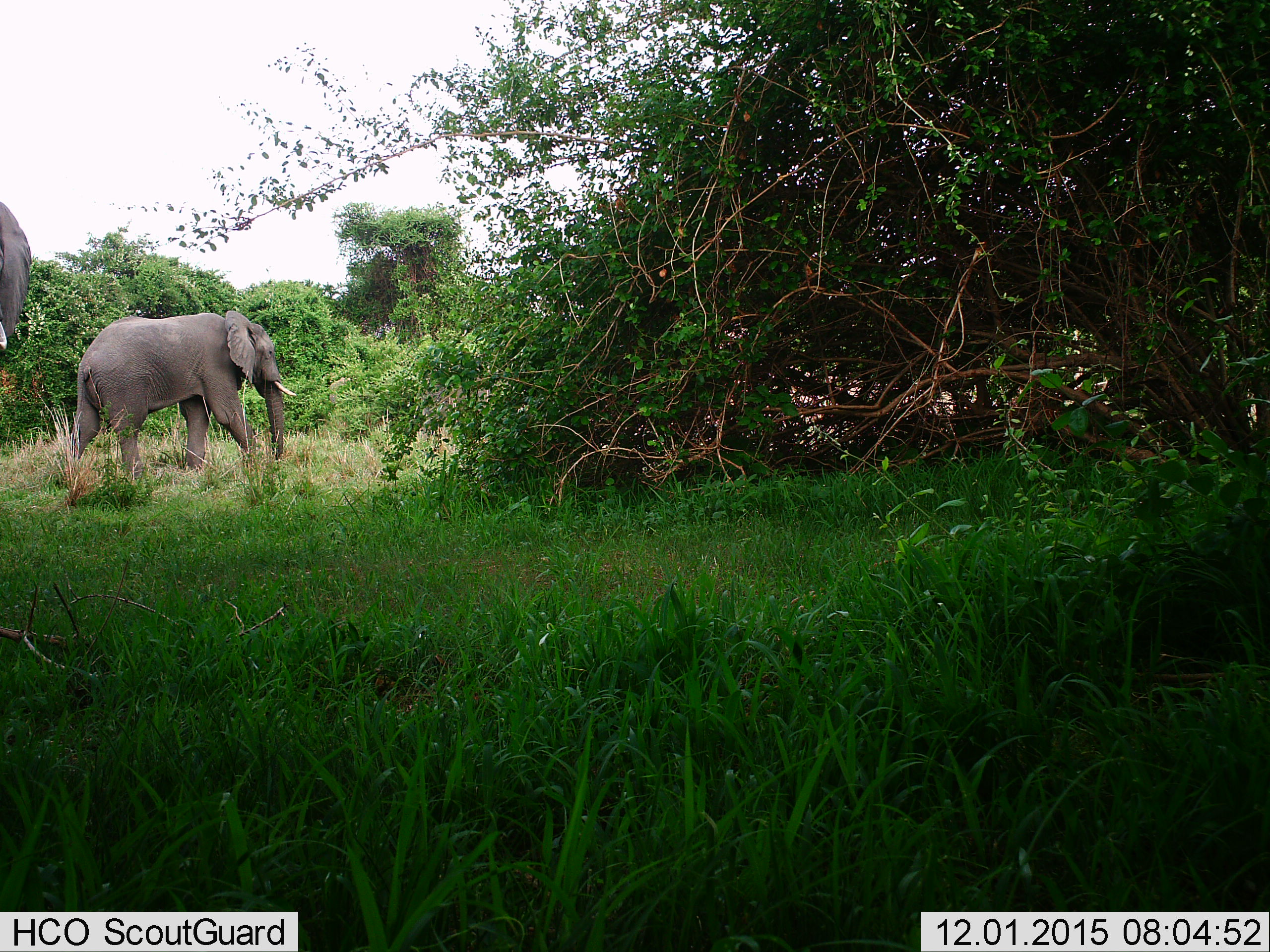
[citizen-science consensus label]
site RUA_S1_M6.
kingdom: Animalia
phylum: Chordata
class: Mammalia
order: Proboscidea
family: Elephantidae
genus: Loxodonta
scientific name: Loxodonta africana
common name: african bush elephant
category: elephant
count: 2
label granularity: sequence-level